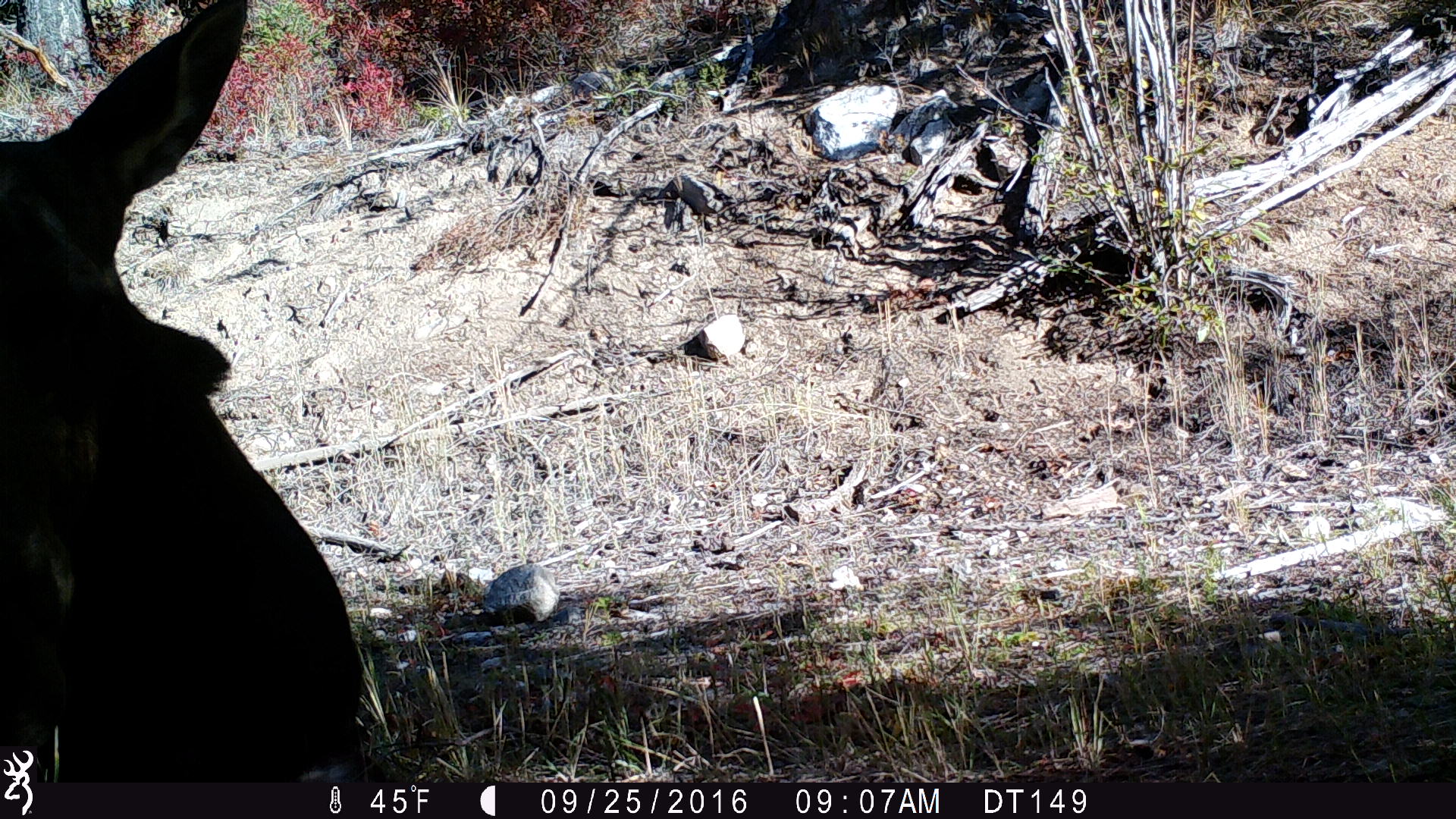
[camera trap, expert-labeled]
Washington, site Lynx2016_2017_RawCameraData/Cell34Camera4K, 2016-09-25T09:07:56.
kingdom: Animalia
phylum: Chordata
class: Mammalia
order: Artiodactyla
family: Cervidae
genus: Alces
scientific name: Alces alces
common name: moose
Alces alces (moose). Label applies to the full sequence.